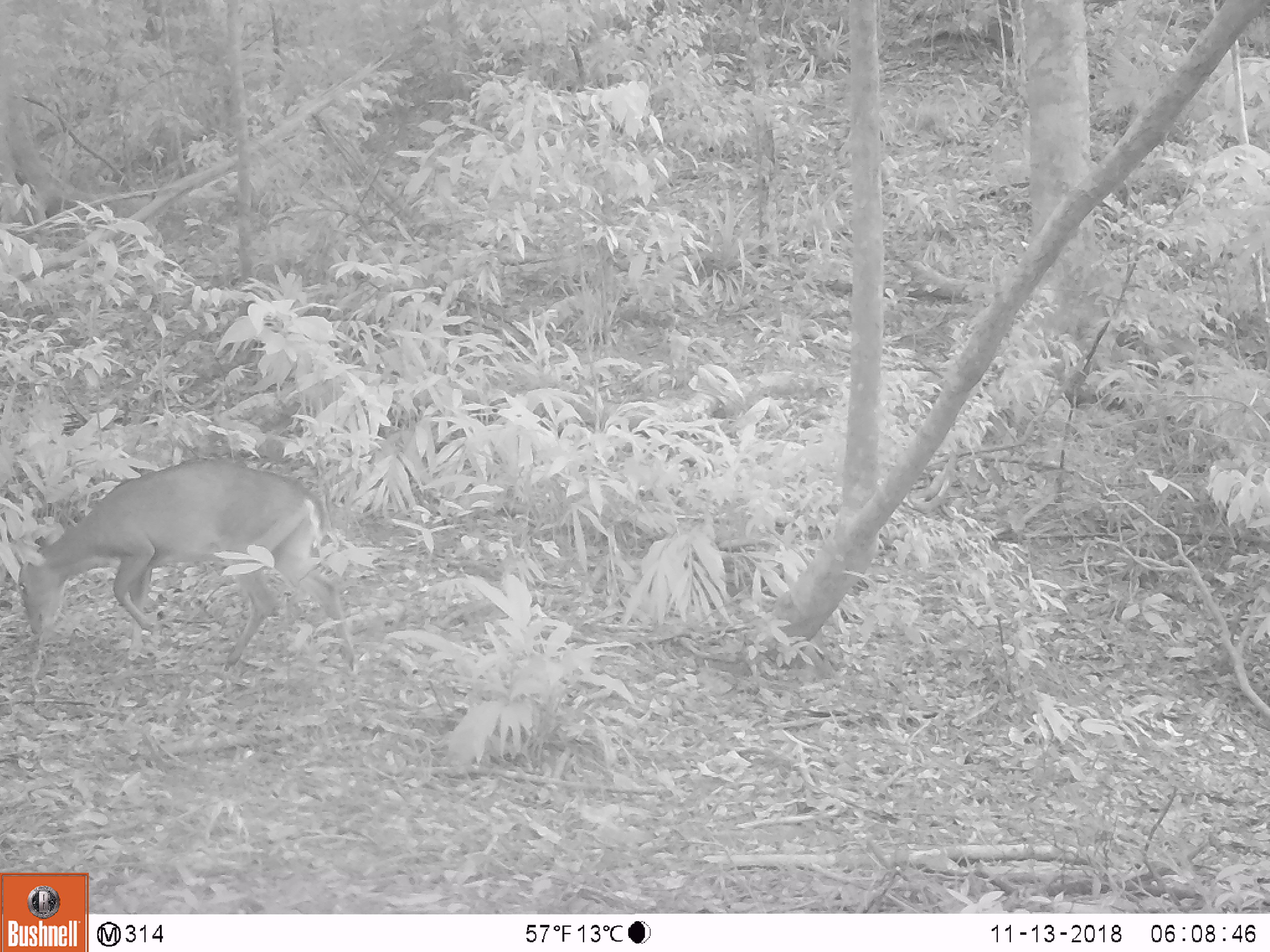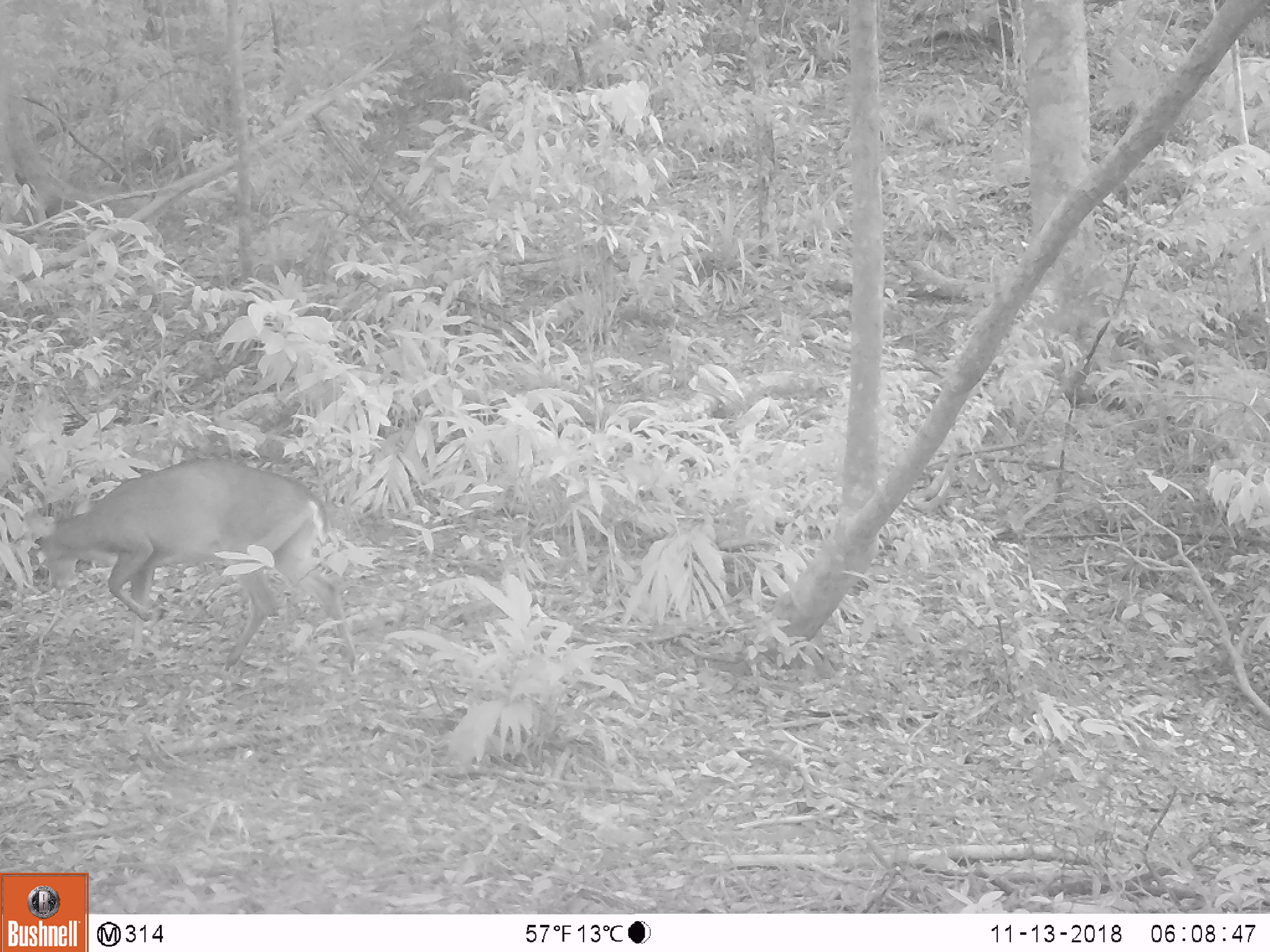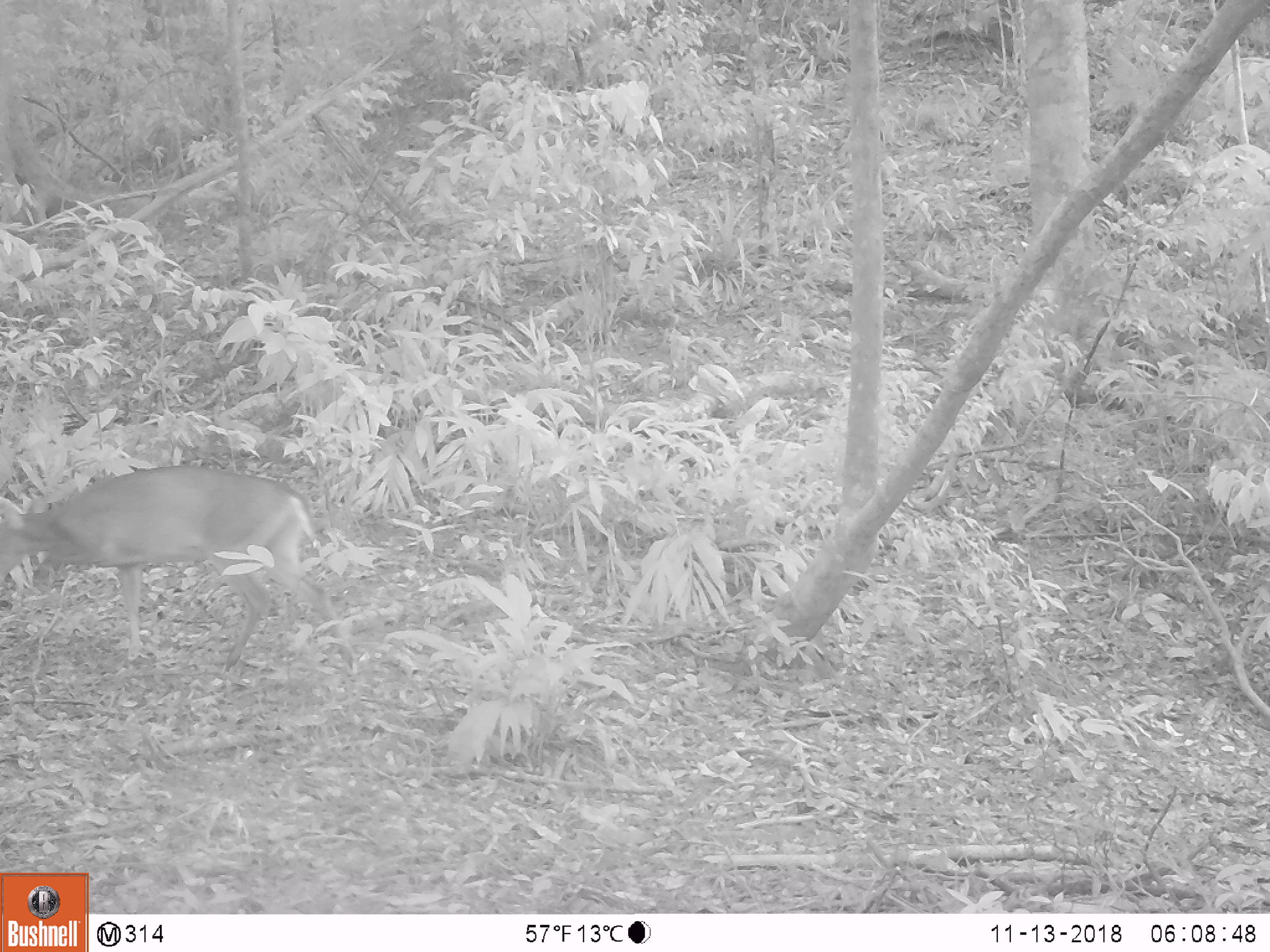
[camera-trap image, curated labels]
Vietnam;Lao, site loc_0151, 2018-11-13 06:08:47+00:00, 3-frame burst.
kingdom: Animalia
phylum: Chordata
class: Mammalia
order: Artiodactyla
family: Cervidae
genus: Muntiacus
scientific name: Muntiacus vuquangensis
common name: large-antlered muntjac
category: large antlered muntjac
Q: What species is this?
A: Large antlered muntjac (large-antlered muntjac) (Muntiacus vuquangensis).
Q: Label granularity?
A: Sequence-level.